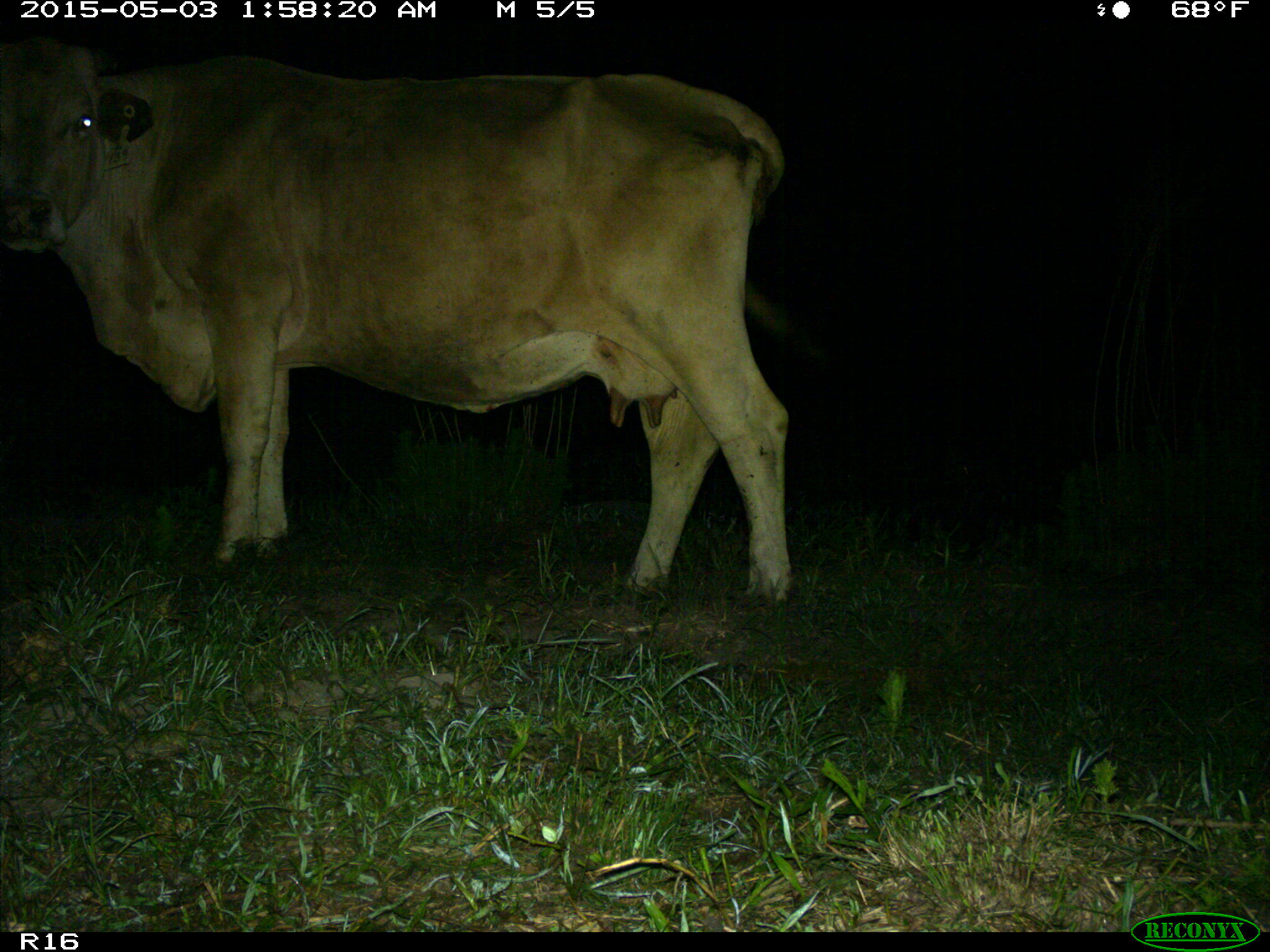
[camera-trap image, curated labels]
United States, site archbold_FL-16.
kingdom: Animalia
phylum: Chordata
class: Mammalia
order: Artiodactyla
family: Bovidae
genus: Bos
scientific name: Bos taurus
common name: domestic cow